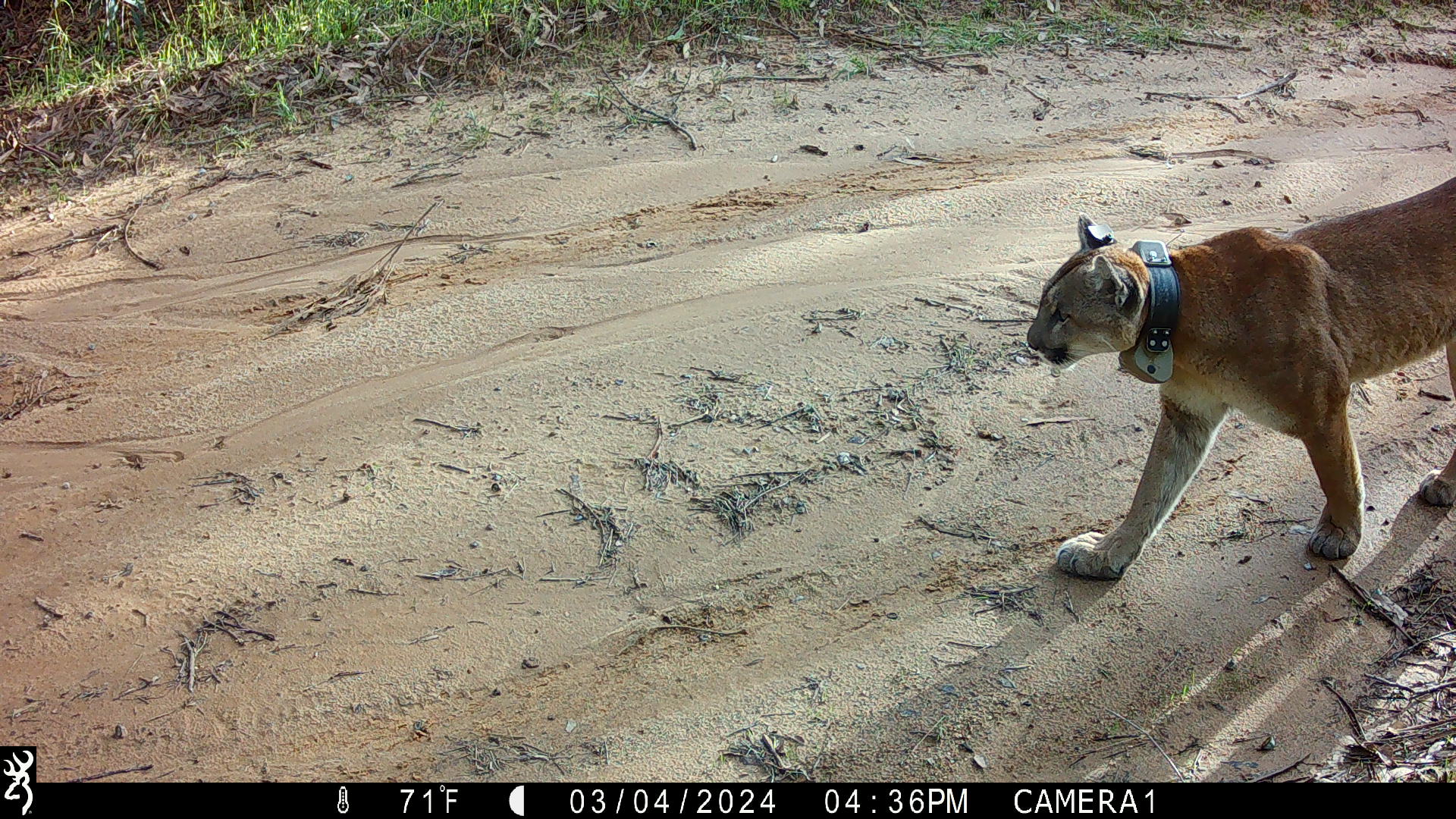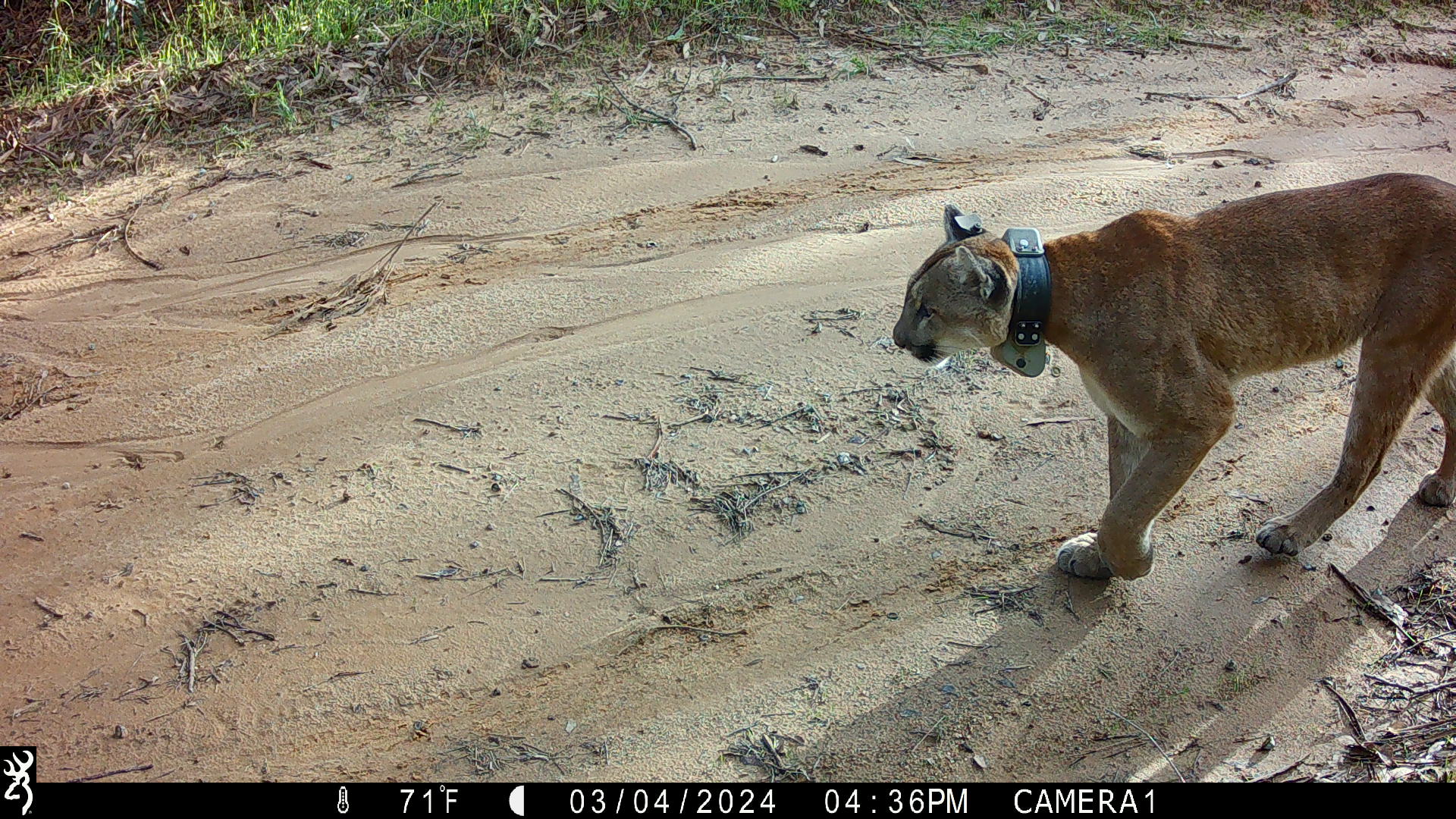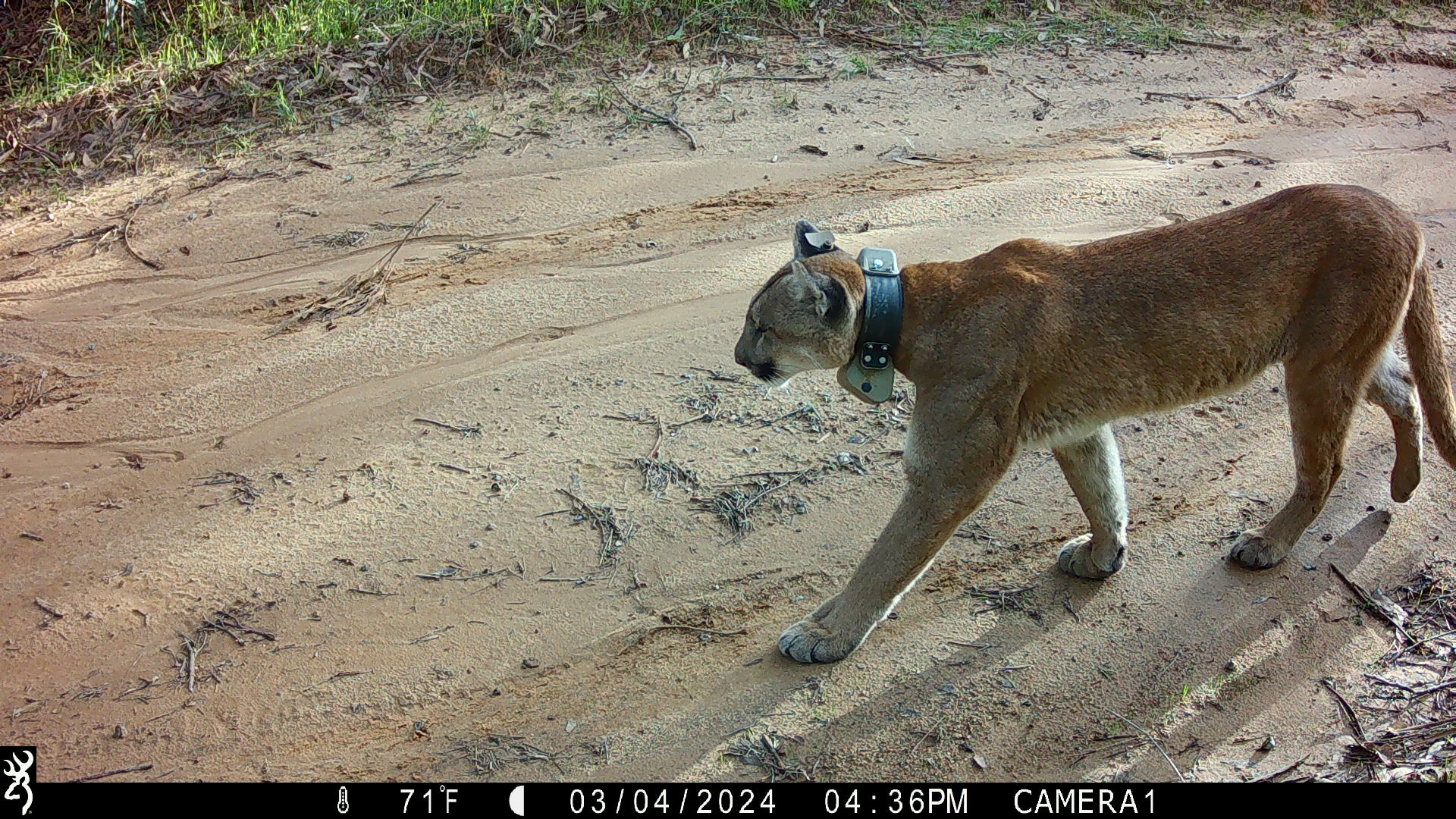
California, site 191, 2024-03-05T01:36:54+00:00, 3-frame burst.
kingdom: Animalia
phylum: Chordata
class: Mammalia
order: Carnivora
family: Felidae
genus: Puma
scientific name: Puma concolor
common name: puma